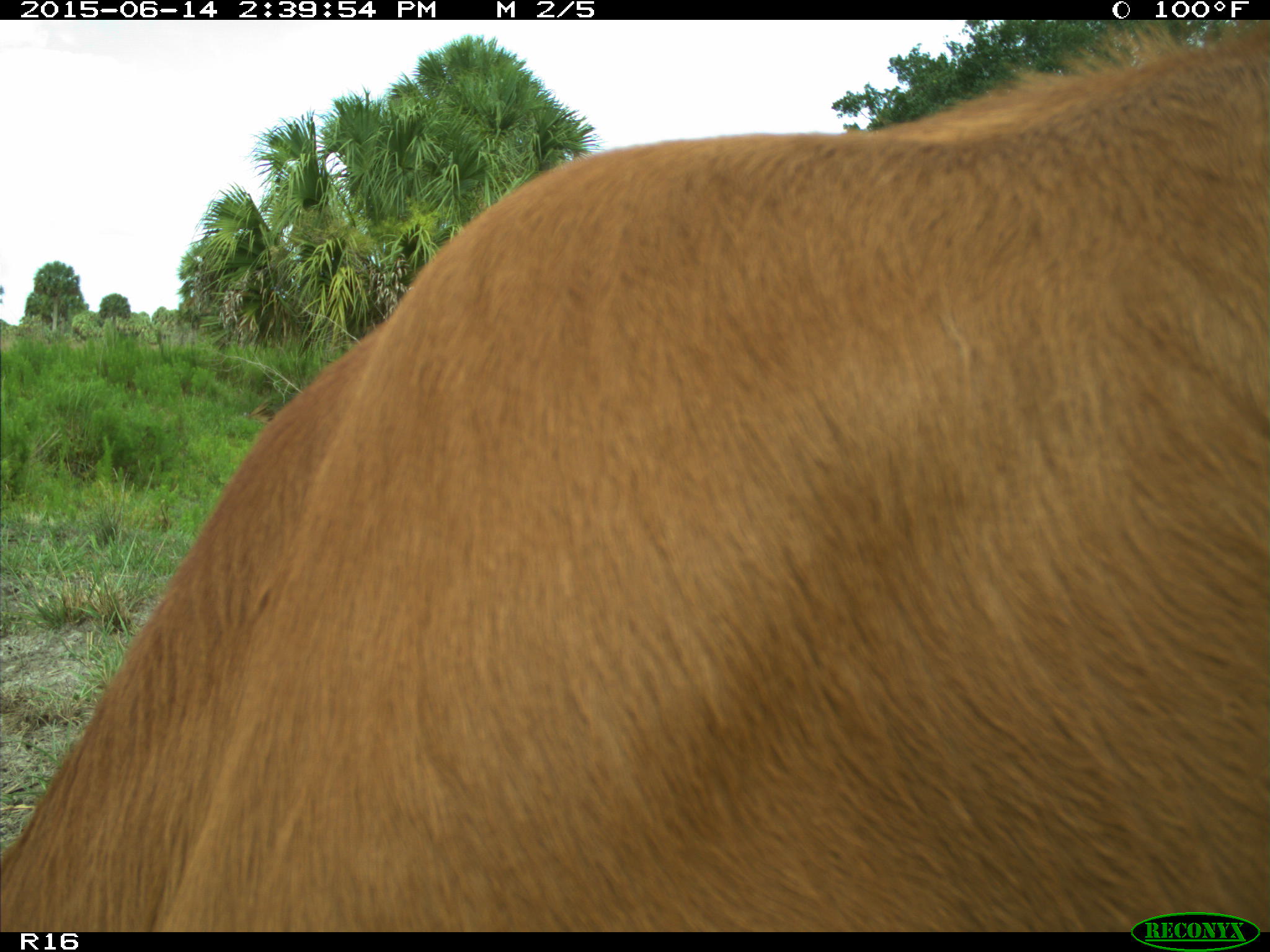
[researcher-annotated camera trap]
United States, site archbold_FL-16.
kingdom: Animalia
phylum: Chordata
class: Mammalia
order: Artiodactyla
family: Bovidae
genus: Bos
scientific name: Bos taurus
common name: domestic cow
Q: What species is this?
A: Bos taurus (domestic cow).